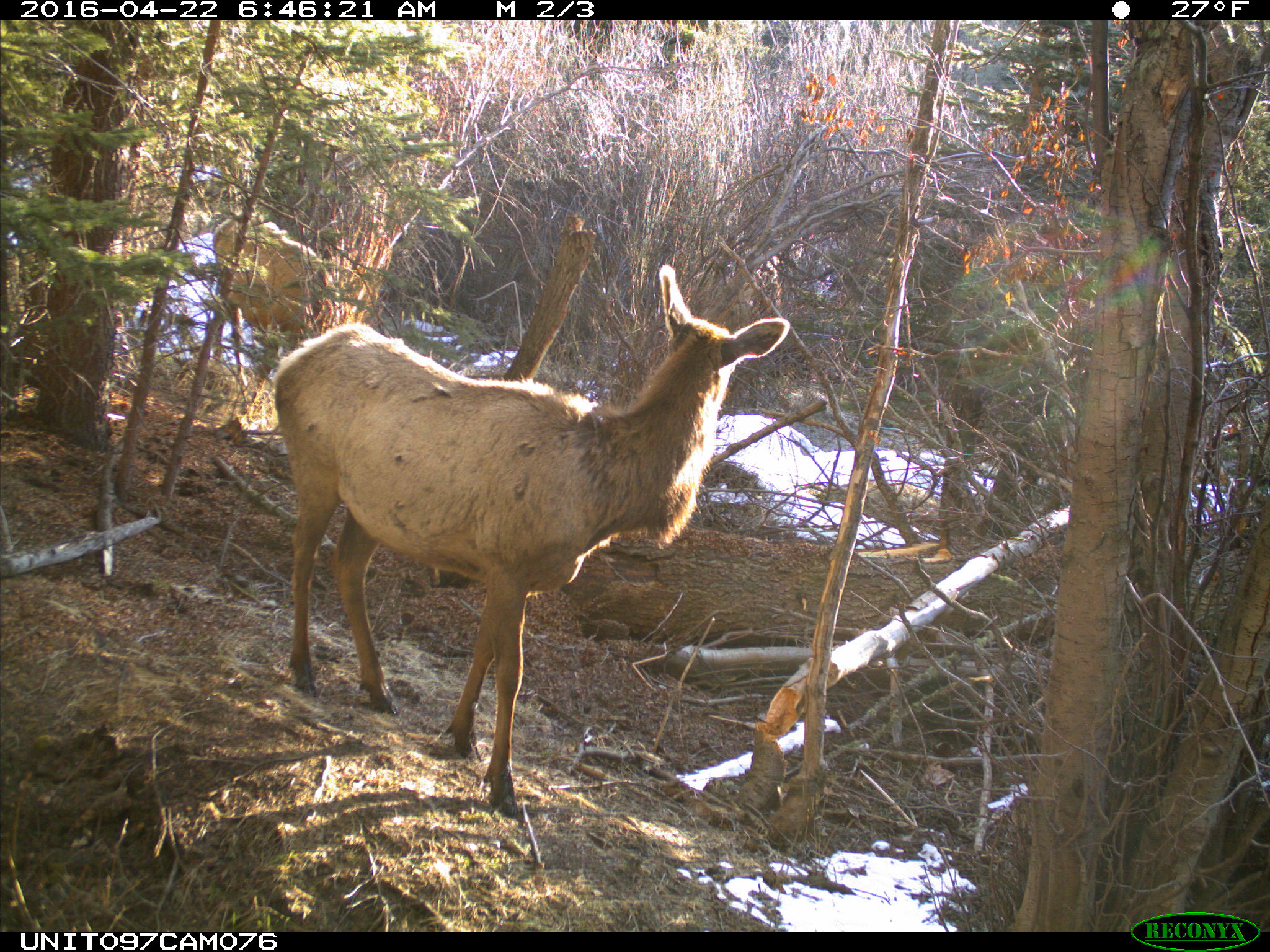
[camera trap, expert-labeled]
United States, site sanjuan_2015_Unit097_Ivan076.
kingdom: Animalia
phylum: Chordata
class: Mammalia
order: Artiodactyla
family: Cervidae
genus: Cervus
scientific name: Cervus elaphus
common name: red deer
Cervus elaphus (red deer).